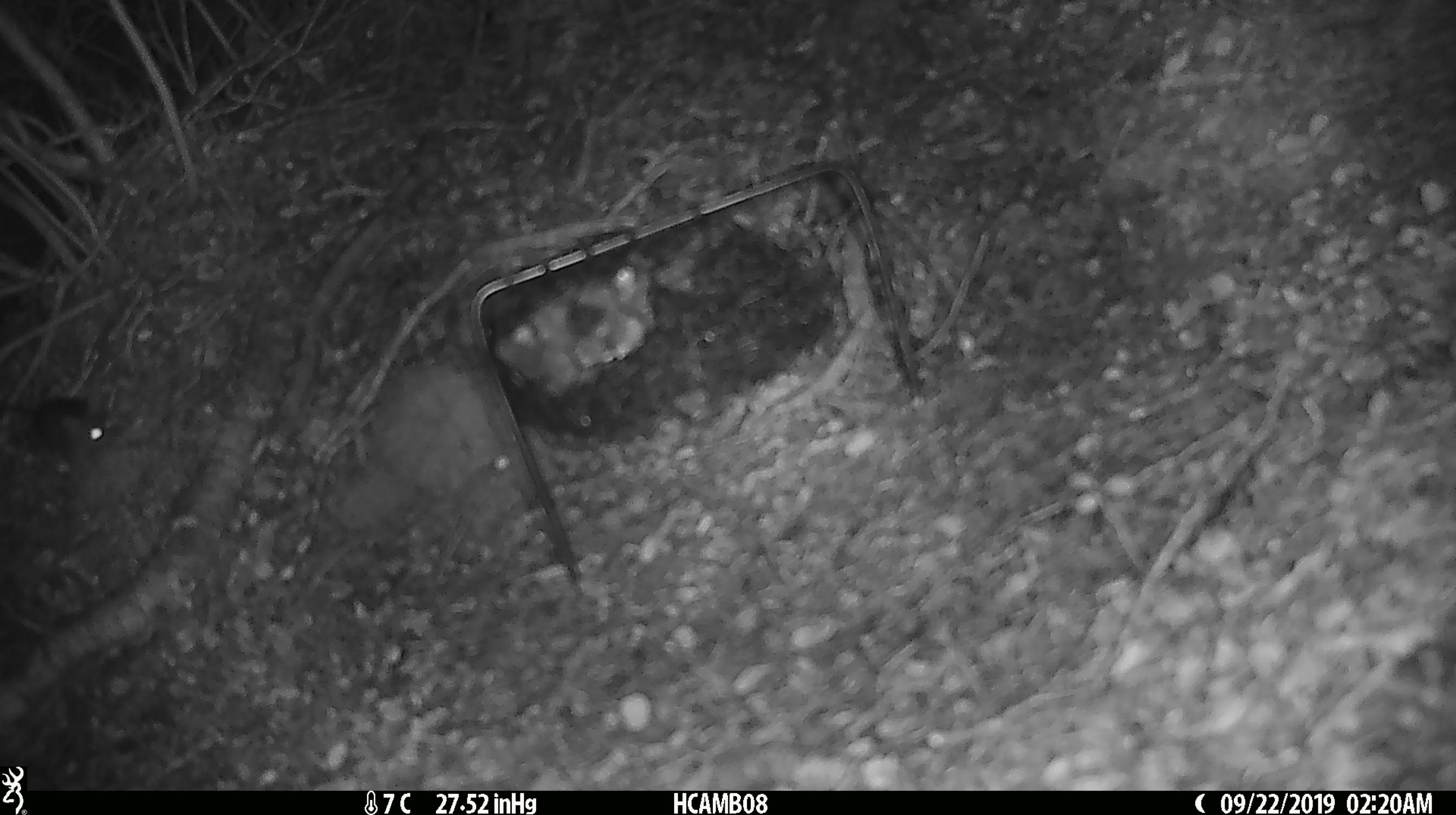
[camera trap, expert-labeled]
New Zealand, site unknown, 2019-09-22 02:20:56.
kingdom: Animalia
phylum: Chordata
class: Mammalia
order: Rodentia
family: Muridae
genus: Mus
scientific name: Mus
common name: mouse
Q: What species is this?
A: Mouse (Mus).